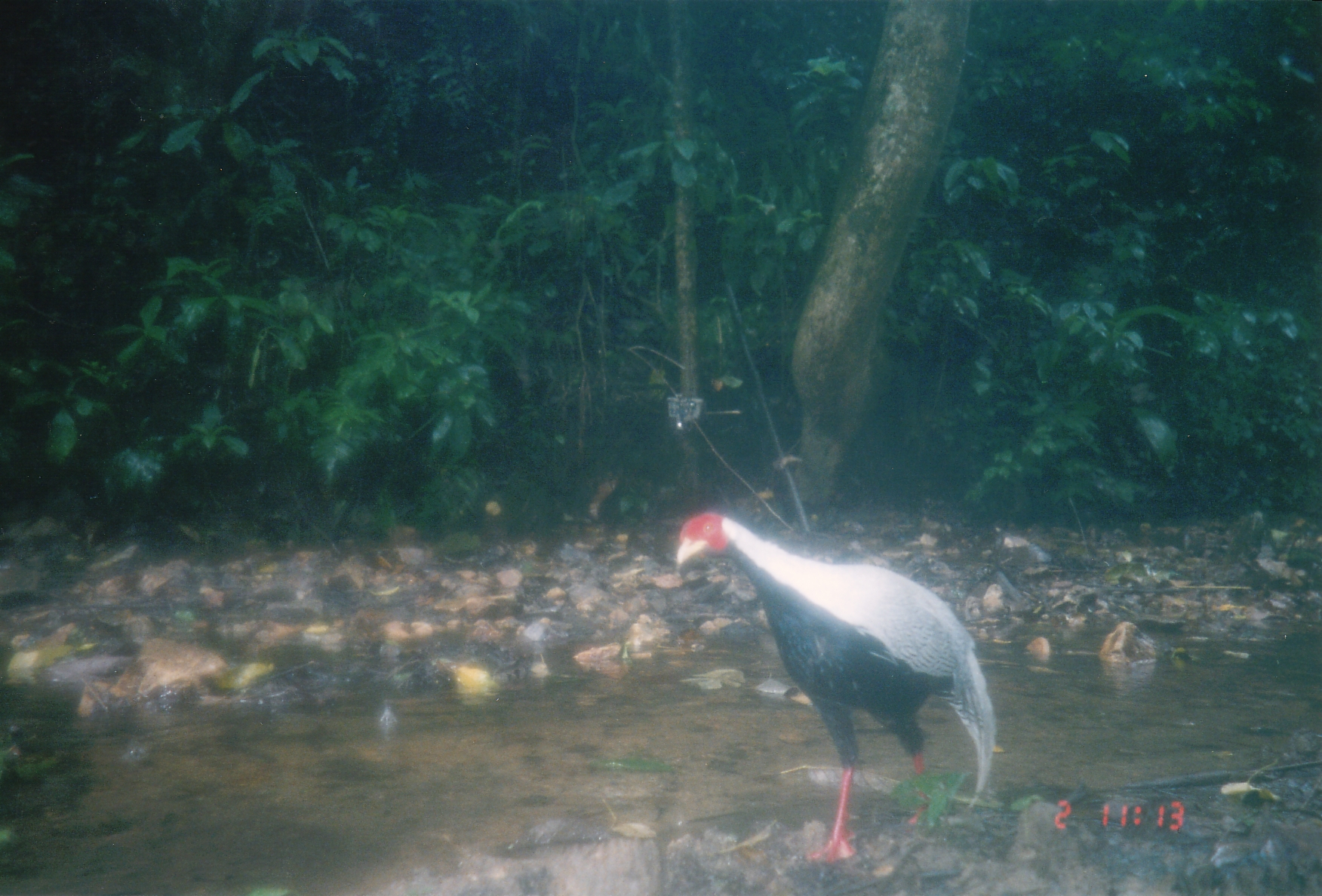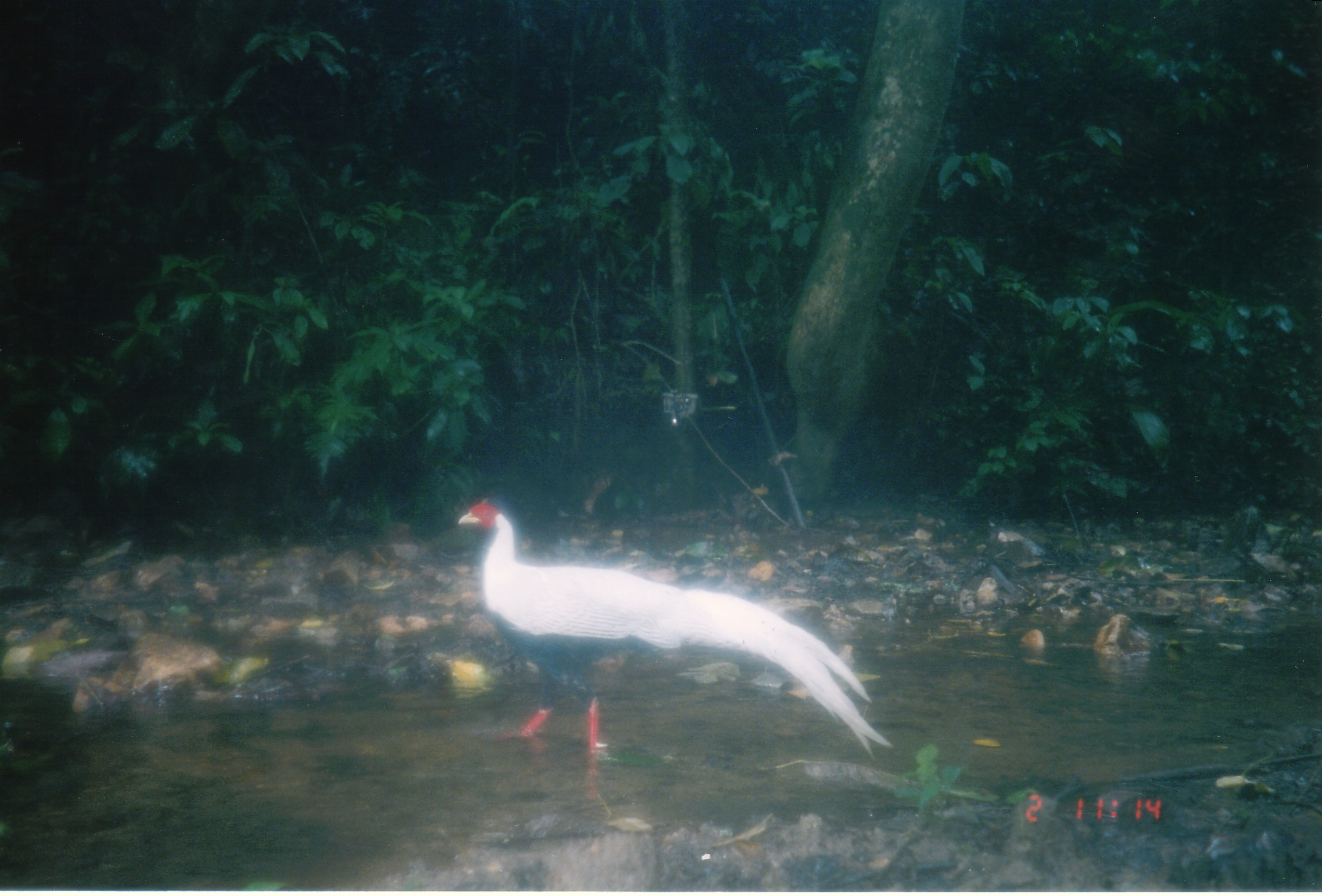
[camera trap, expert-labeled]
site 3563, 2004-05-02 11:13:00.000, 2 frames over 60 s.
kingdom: Animalia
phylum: Chordata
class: Aves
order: Galliformes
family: Phasianidae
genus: Lophura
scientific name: Lophura nycthemera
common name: silver pheasant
Lophura nycthemera (silver pheasant), count 1.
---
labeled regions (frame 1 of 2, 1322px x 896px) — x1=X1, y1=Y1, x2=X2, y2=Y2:
lophura nycthemera: x1=673, y1=509, x2=996, y2=865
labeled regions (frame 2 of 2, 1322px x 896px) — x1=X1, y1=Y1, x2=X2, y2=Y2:
lophura nycthemera: x1=455, y1=495, x2=896, y2=757